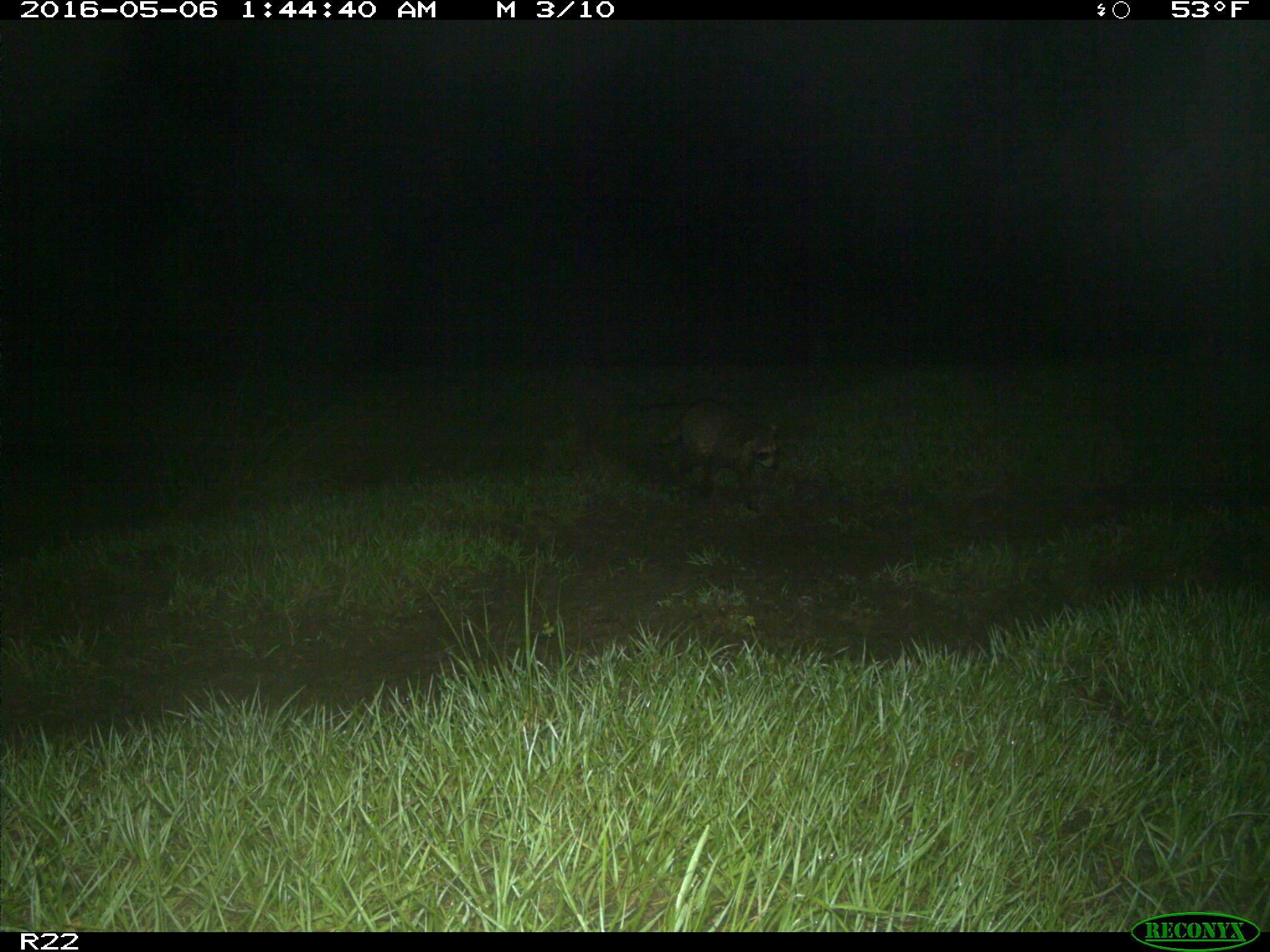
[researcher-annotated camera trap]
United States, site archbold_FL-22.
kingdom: Animalia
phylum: Chordata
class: Mammalia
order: Carnivora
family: Procyonidae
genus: Procyon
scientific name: Procyon lotor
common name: common raccoon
Procyon lotor (common raccoon).